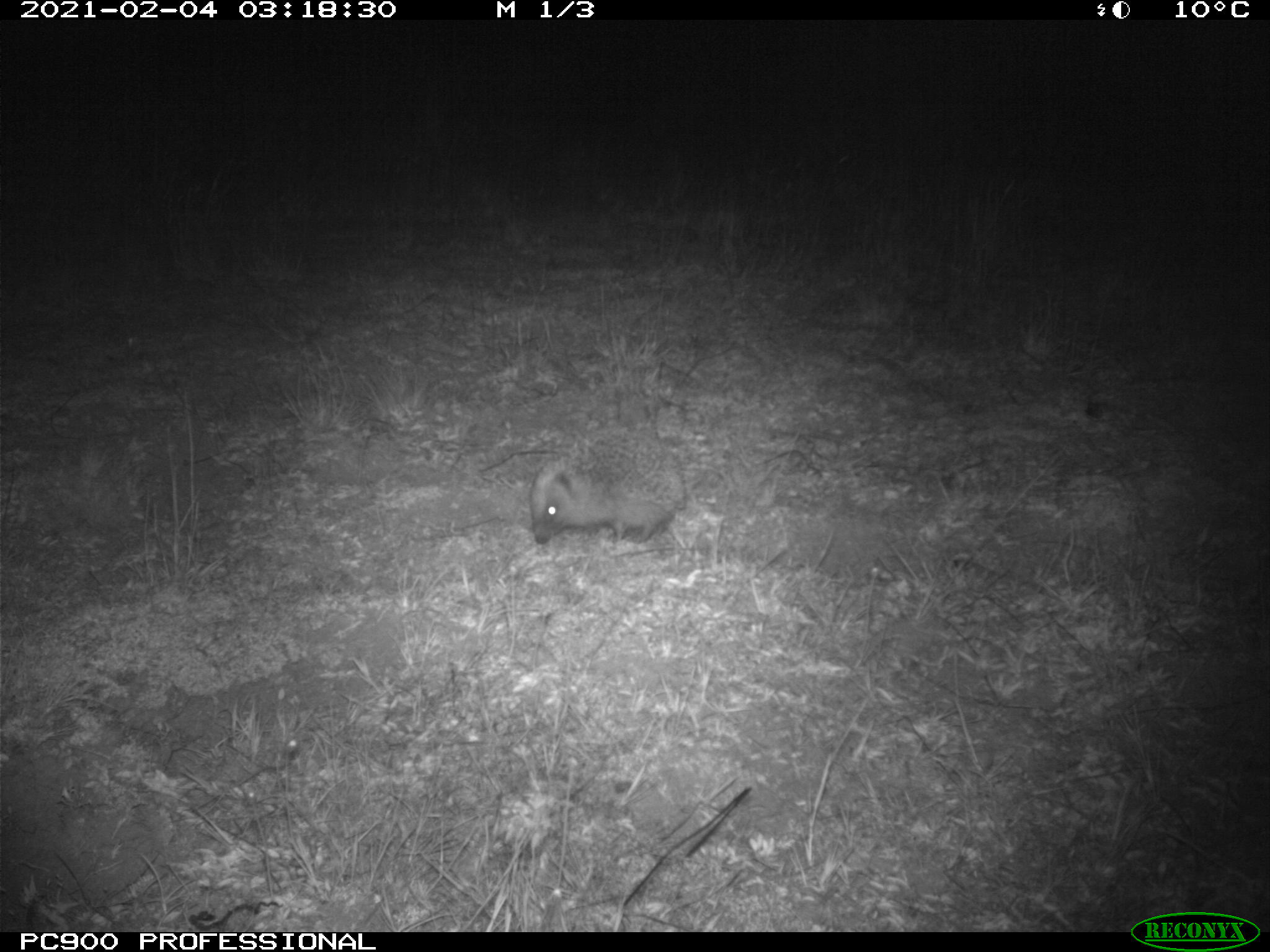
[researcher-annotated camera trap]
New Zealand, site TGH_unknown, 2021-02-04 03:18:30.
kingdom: Animalia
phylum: Chordata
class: Mammalia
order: Eulipotyphla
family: Erinaceidae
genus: Erinaceus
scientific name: Erinaceus europaeus europaeus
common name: european hedgehog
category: hedgehog